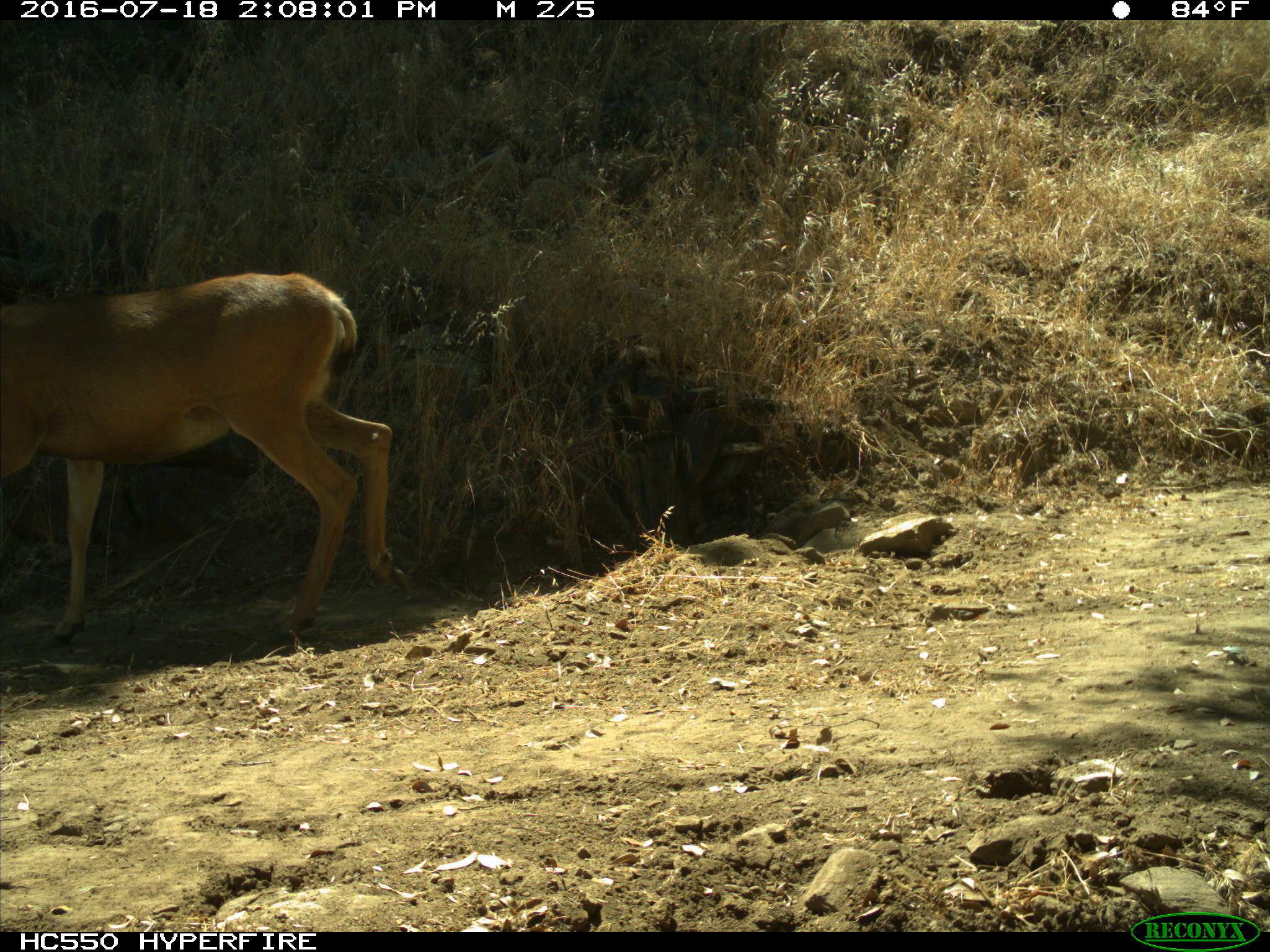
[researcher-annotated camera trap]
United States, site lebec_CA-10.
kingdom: Animalia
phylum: Chordata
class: Mammalia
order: Artiodactyla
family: Cervidae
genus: Odocoileus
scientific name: Odocoileus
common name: deer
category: unidentified deer